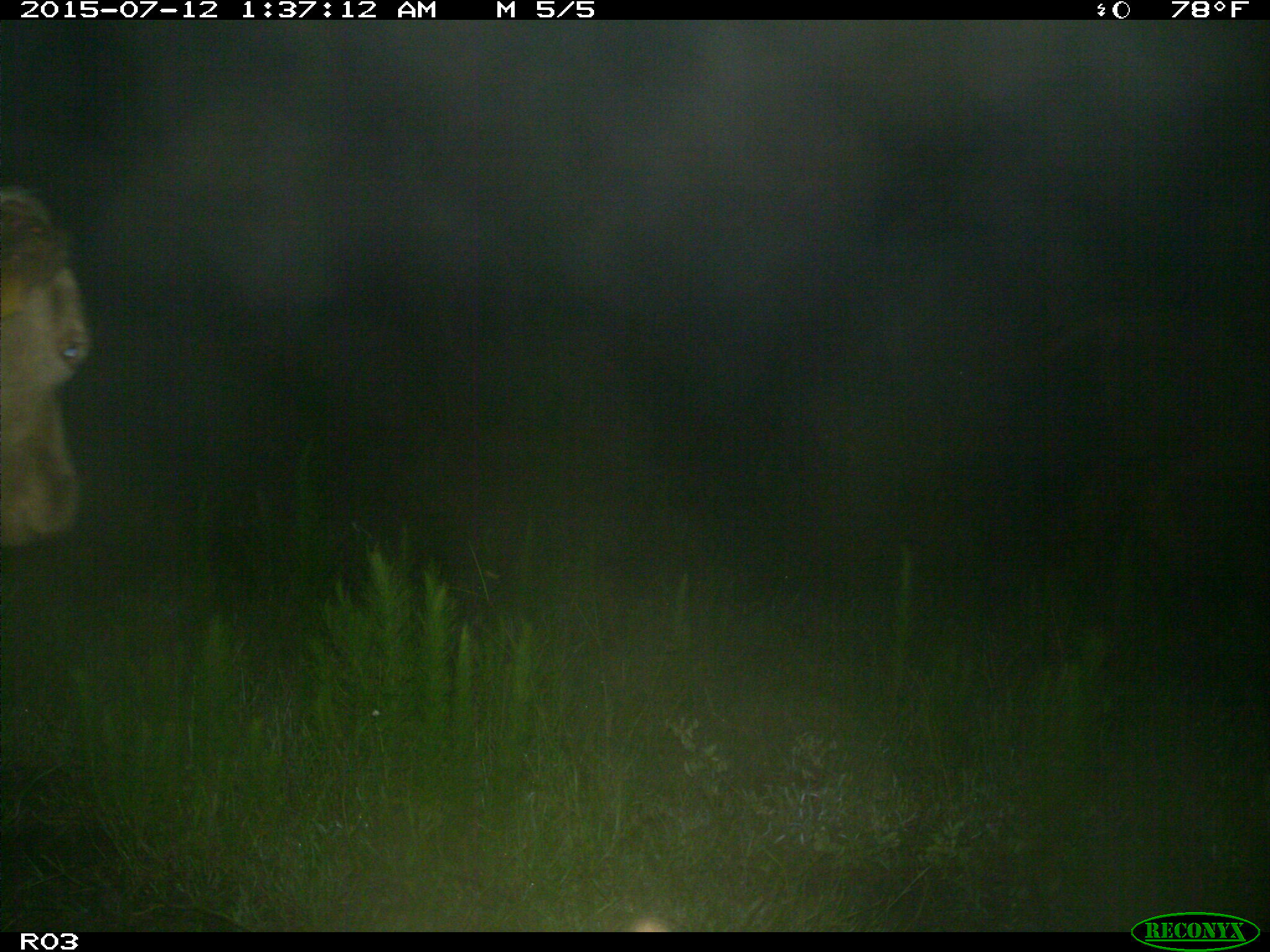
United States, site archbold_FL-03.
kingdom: Animalia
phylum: Chordata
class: Mammalia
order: Artiodactyla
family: Bovidae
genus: Bos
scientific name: Bos taurus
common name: domestic cow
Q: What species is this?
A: Bos taurus (domestic cow).